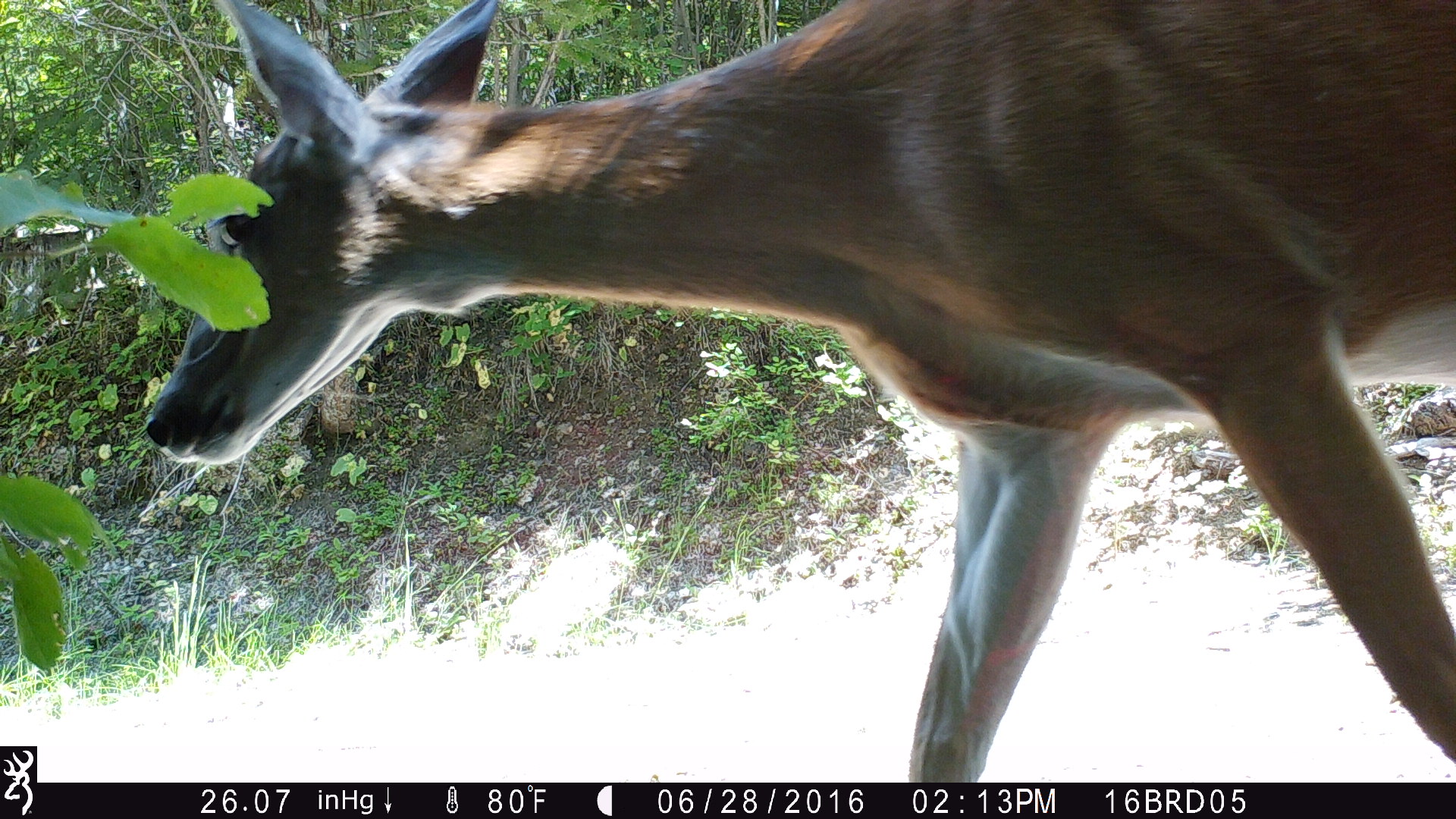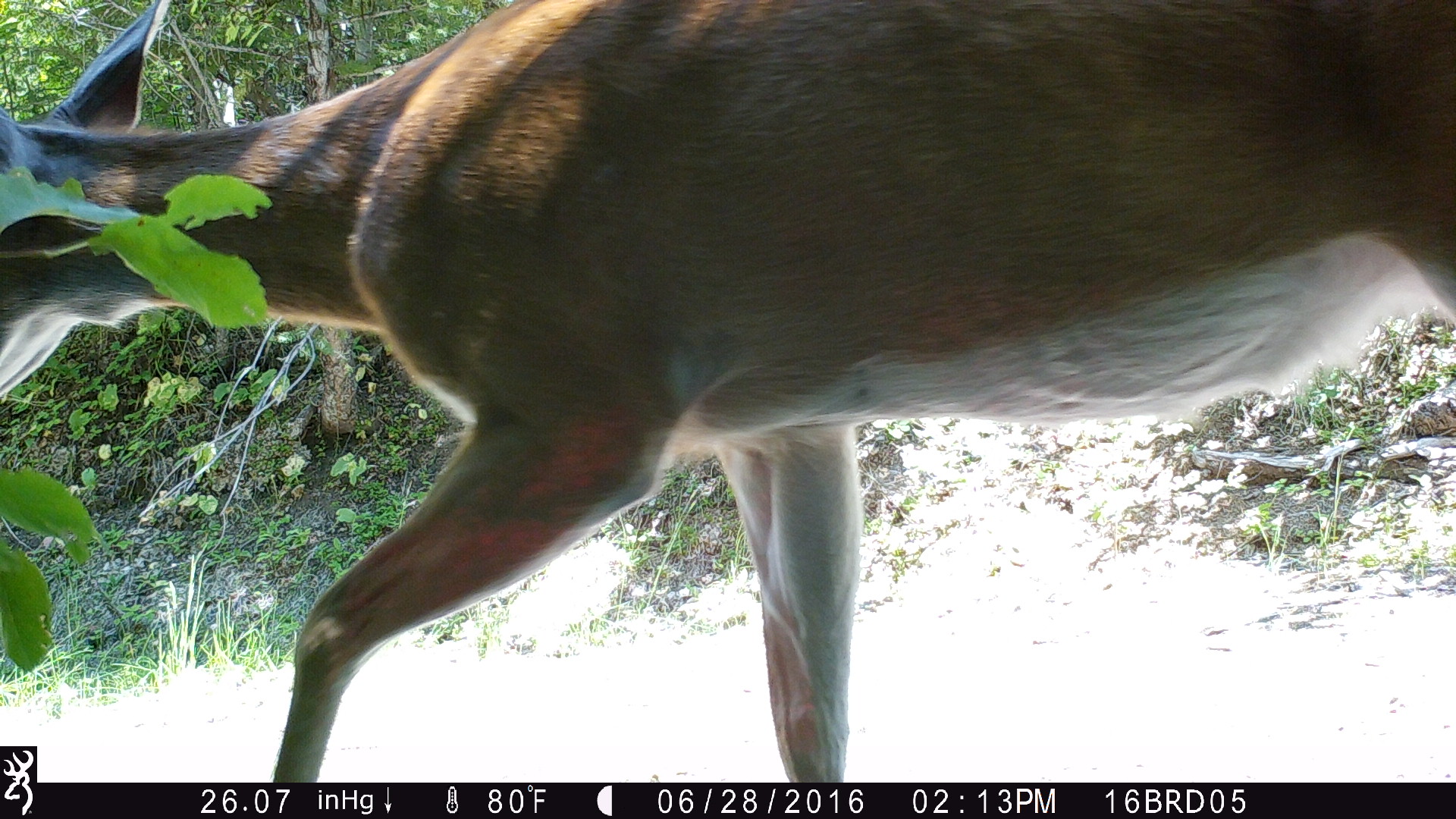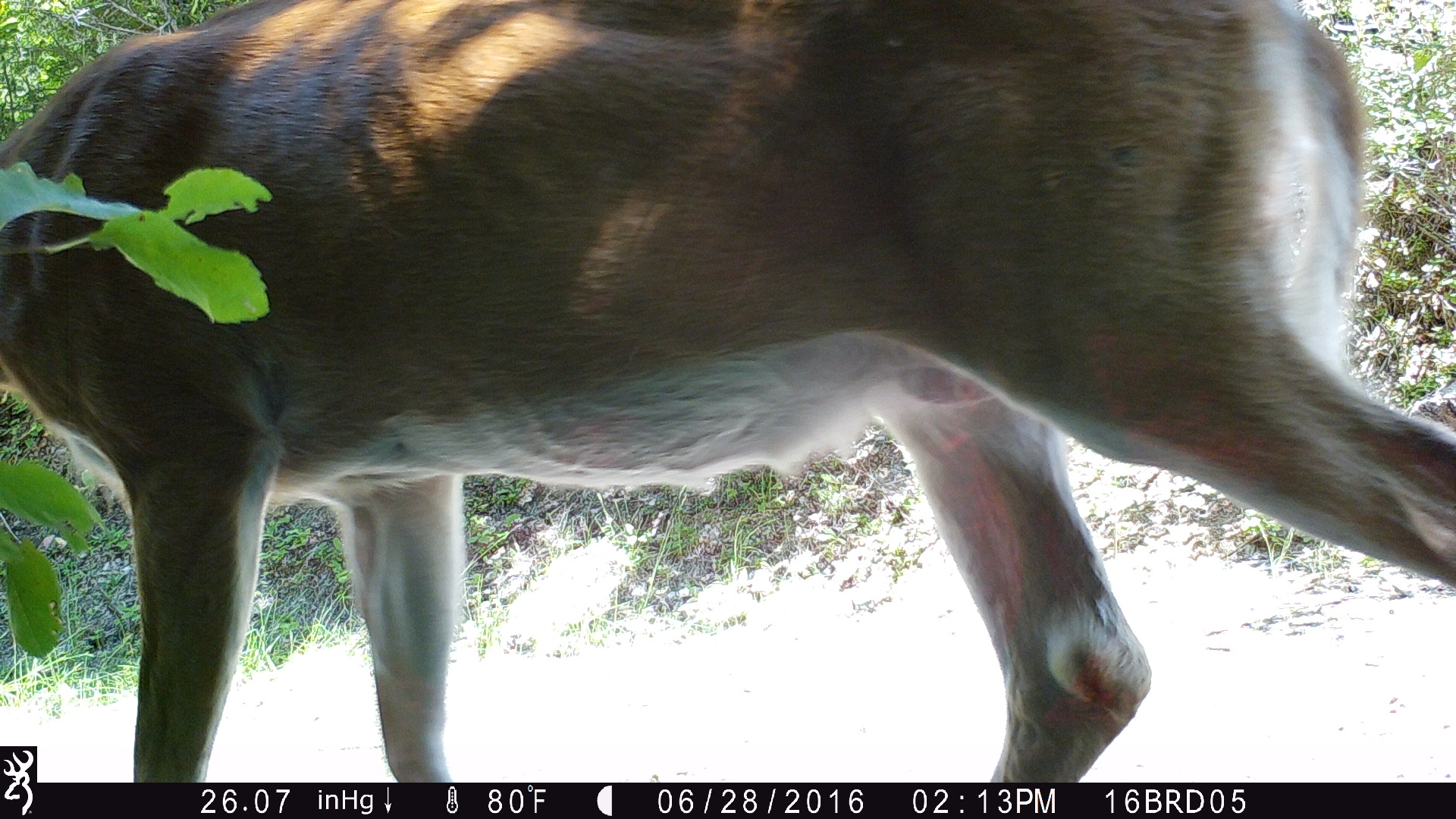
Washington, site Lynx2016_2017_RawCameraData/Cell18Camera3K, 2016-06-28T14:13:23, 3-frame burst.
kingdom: Animalia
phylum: Chordata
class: Mammalia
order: Artiodactyla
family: Cervidae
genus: Odocoileus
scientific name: Odocoileus virginianus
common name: white-tailed deer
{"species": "Odocoileus virginianus (white-tailed deer)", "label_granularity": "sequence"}